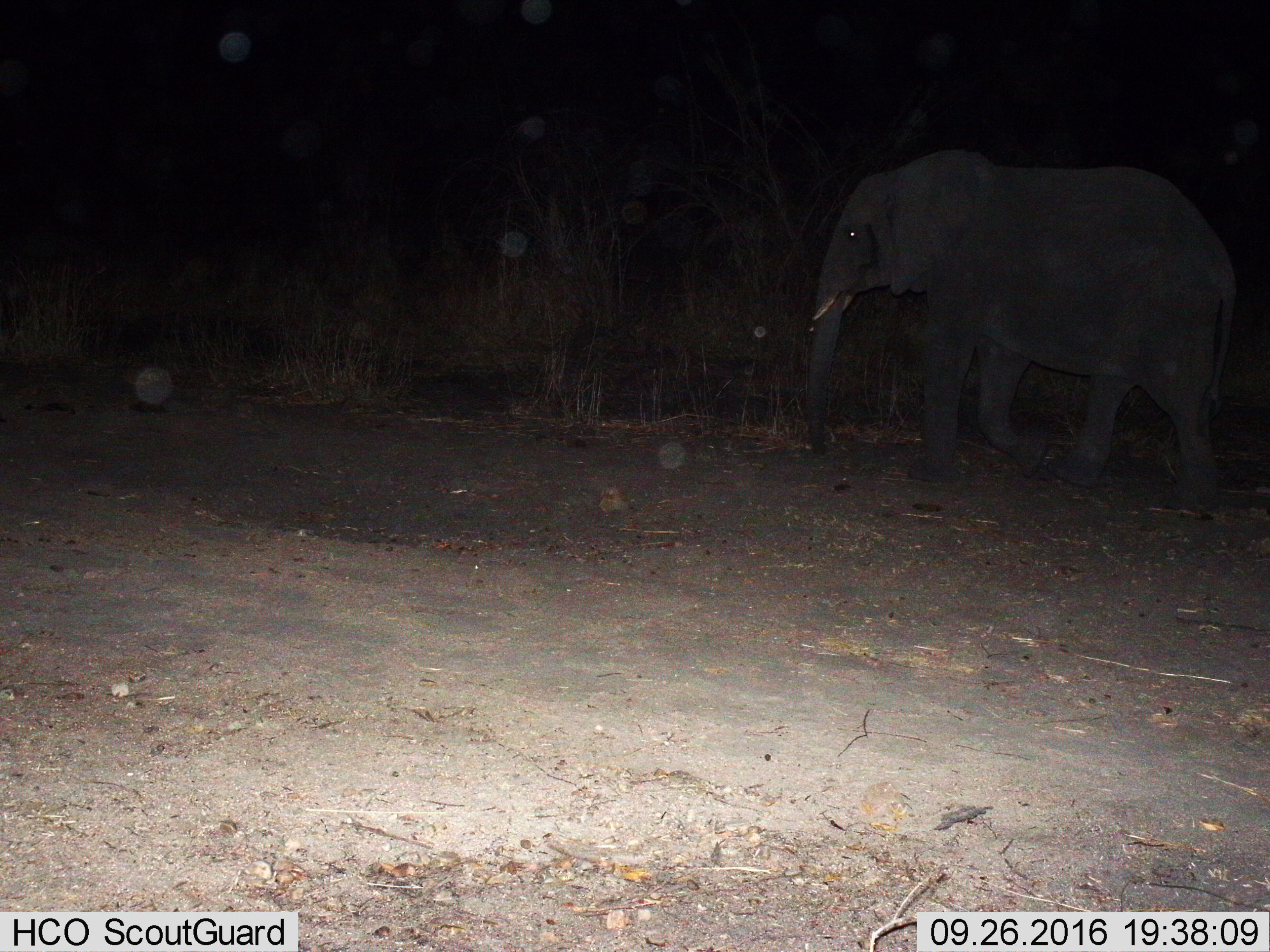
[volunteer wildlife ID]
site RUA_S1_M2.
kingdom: Animalia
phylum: Chordata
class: Mammalia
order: Proboscidea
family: Elephantidae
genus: Loxodonta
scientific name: Loxodonta africana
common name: african bush elephant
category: elephant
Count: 1.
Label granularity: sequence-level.